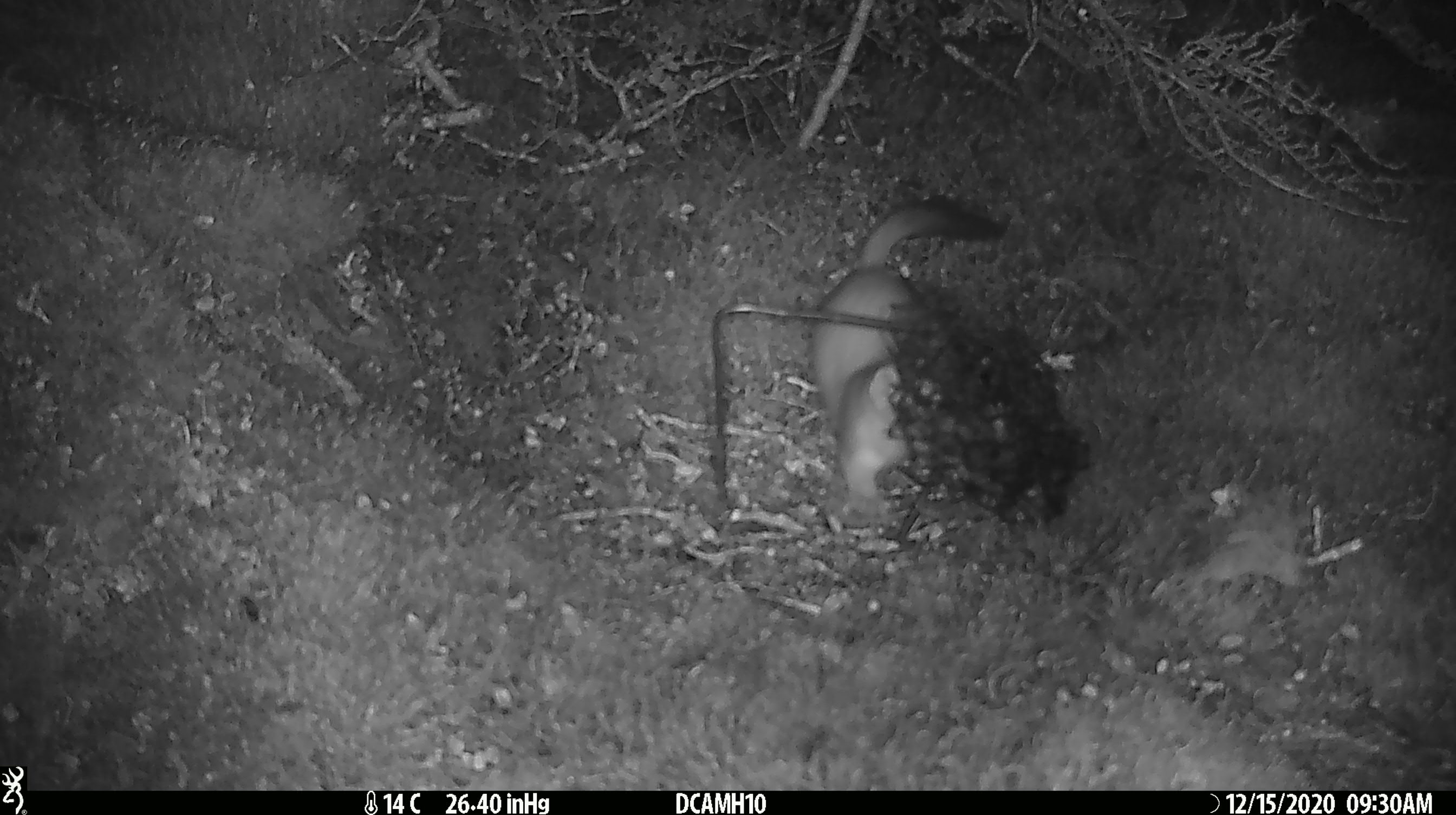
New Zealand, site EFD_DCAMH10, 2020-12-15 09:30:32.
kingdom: Animalia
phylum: Chordata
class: Mammalia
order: Carnivora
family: Mustelidae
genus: Mustela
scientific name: Mustela erminea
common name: stoat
Stoat (Mustela erminea).